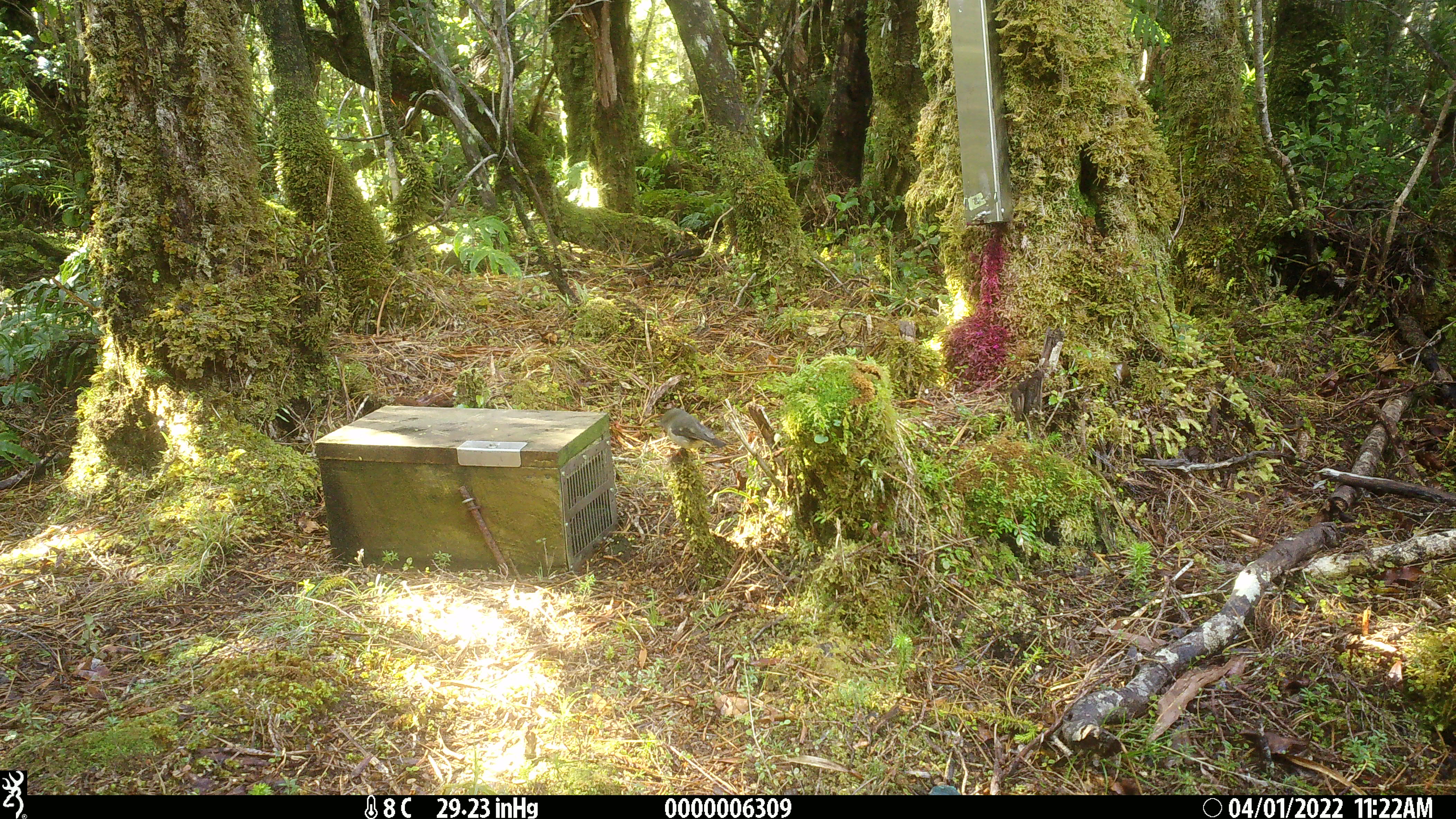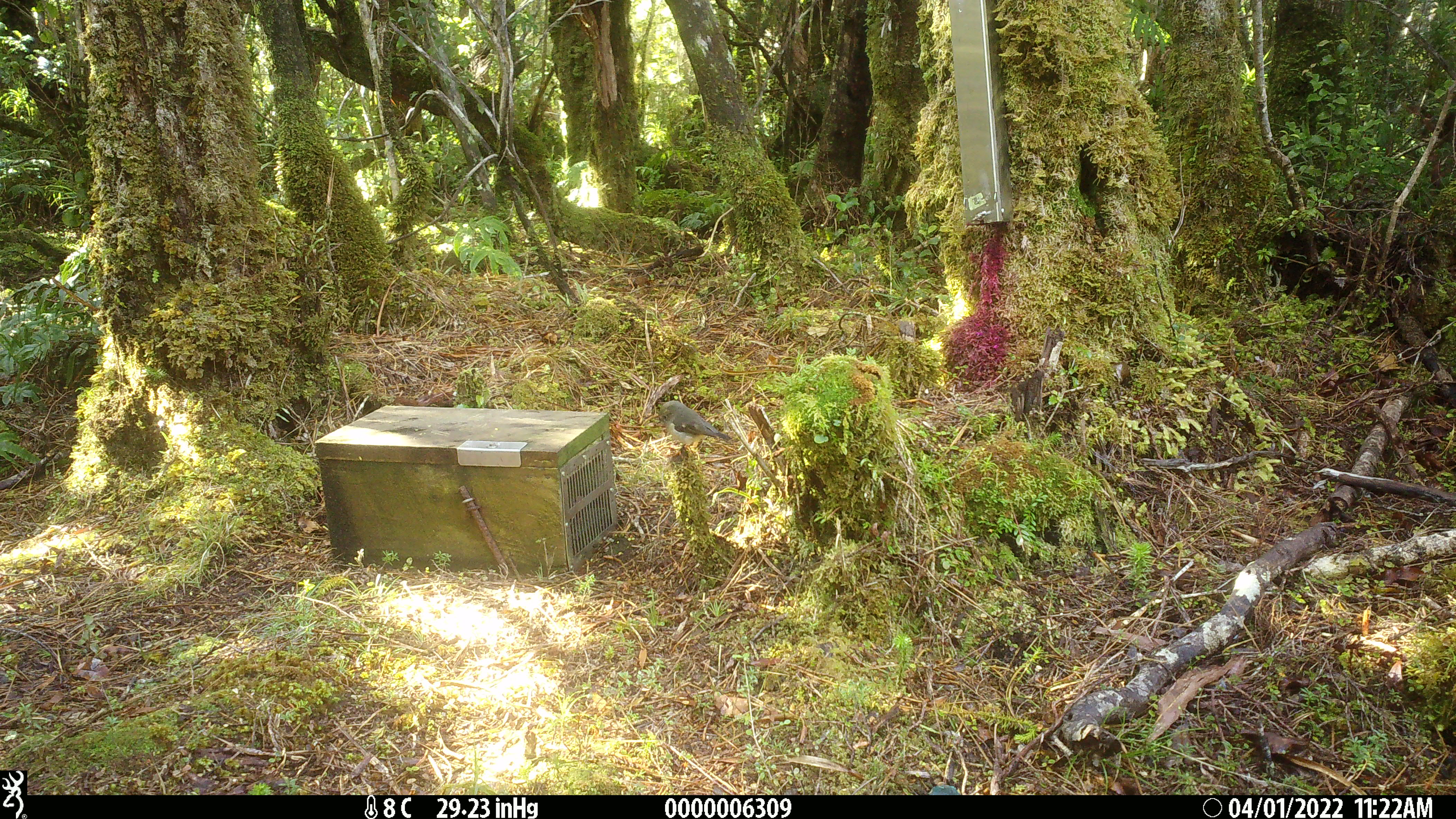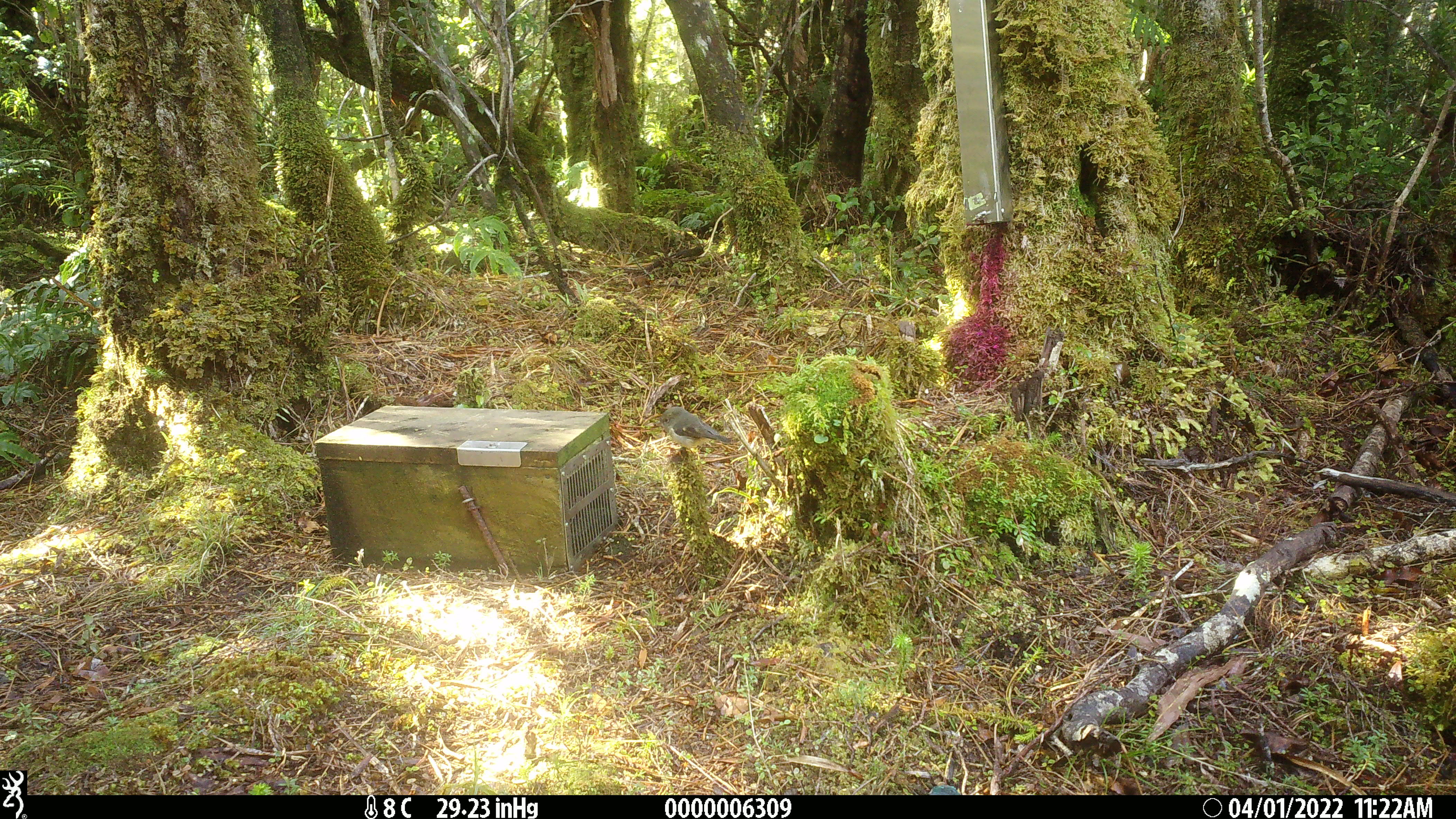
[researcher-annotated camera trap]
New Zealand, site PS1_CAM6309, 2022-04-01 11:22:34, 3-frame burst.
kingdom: Animalia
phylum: Chordata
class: Aves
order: Passeriformes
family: Petroicidae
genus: Petroica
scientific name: Petroica macrocephala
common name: tomtit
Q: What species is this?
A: Tomtit (Petroica macrocephala).